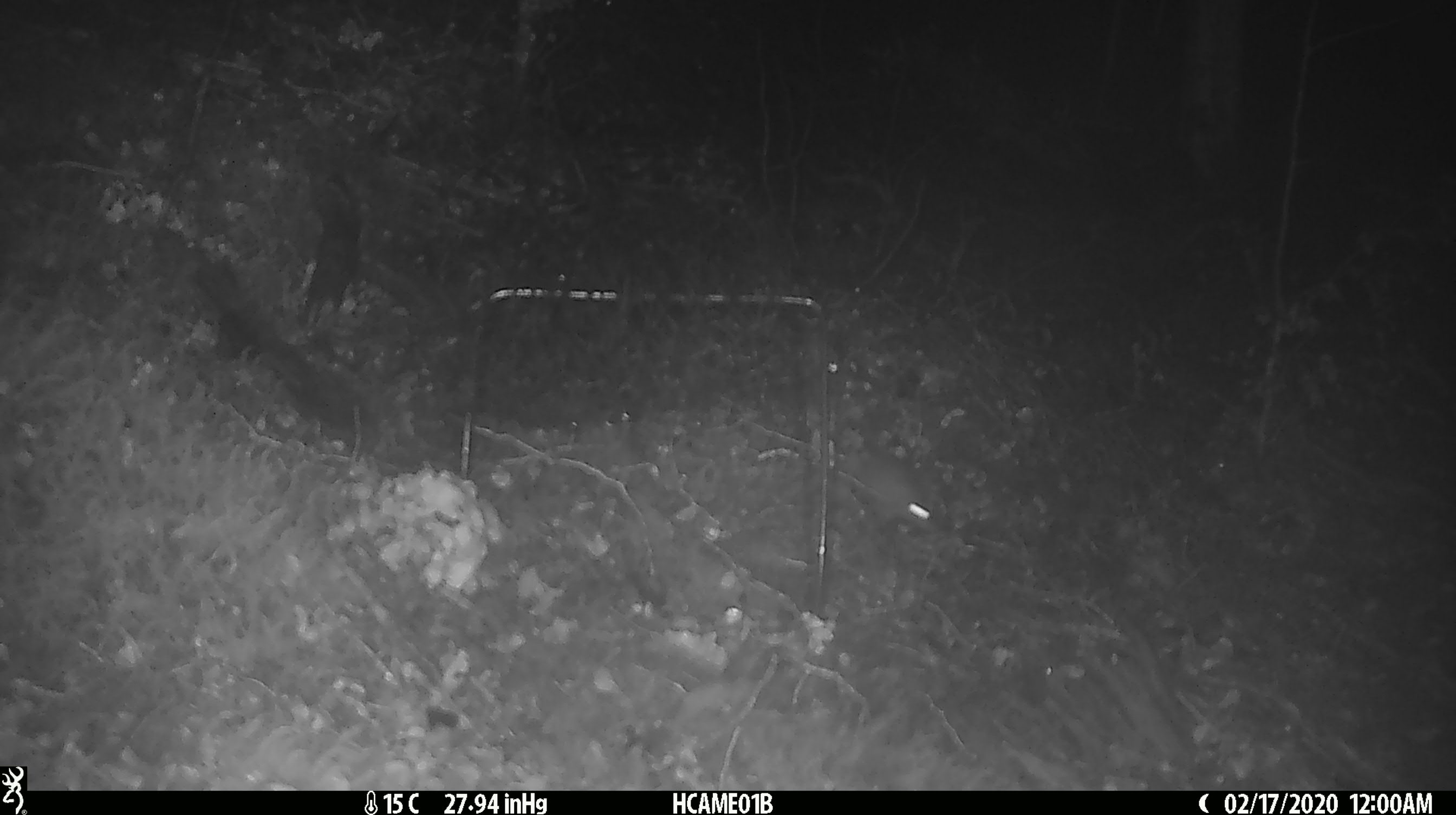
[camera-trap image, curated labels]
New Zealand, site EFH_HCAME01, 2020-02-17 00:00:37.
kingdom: Animalia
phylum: Chordata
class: Mammalia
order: Rodentia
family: Muridae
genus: Mus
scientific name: Mus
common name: mouse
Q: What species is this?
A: Mouse (Mus).